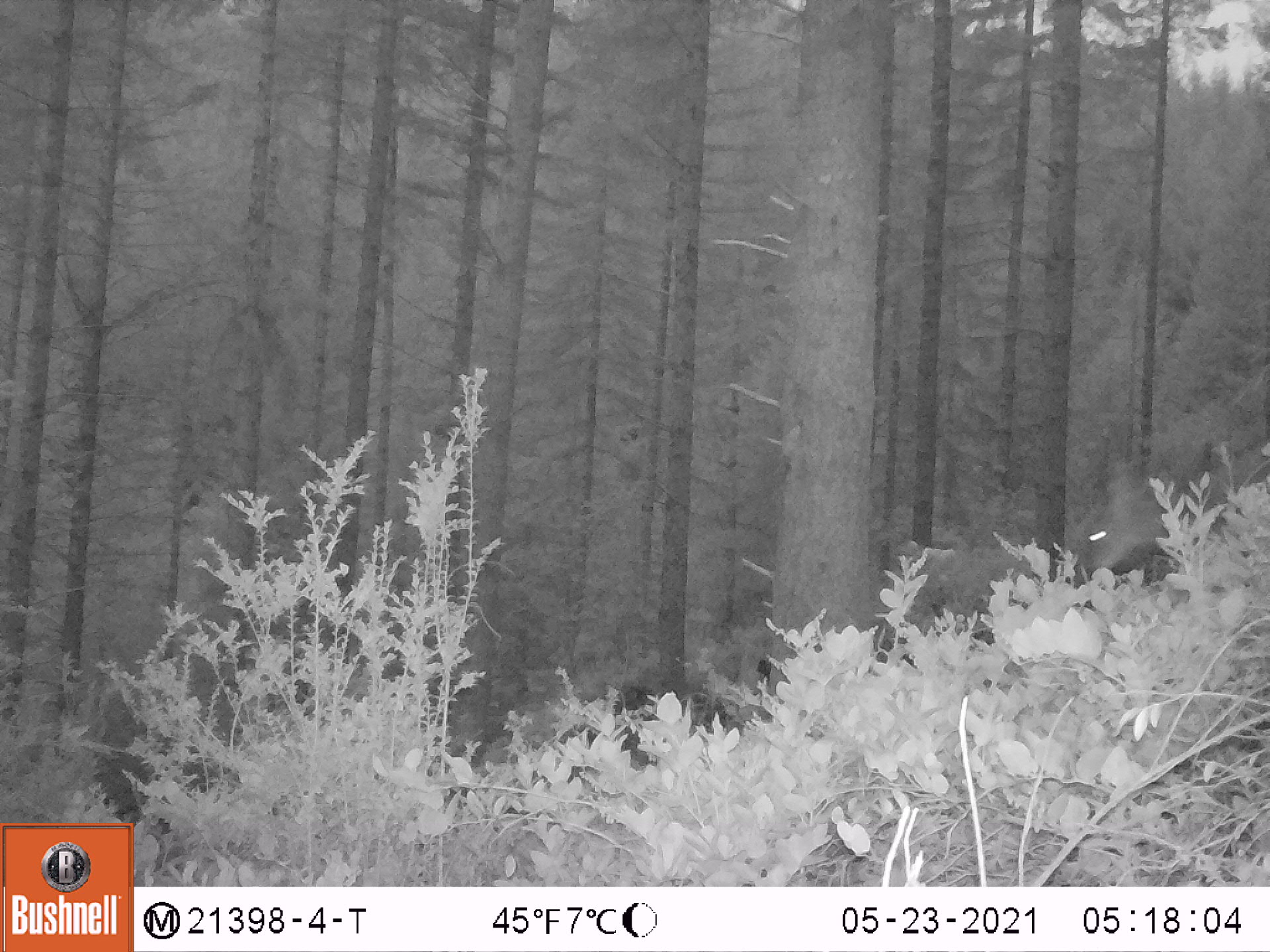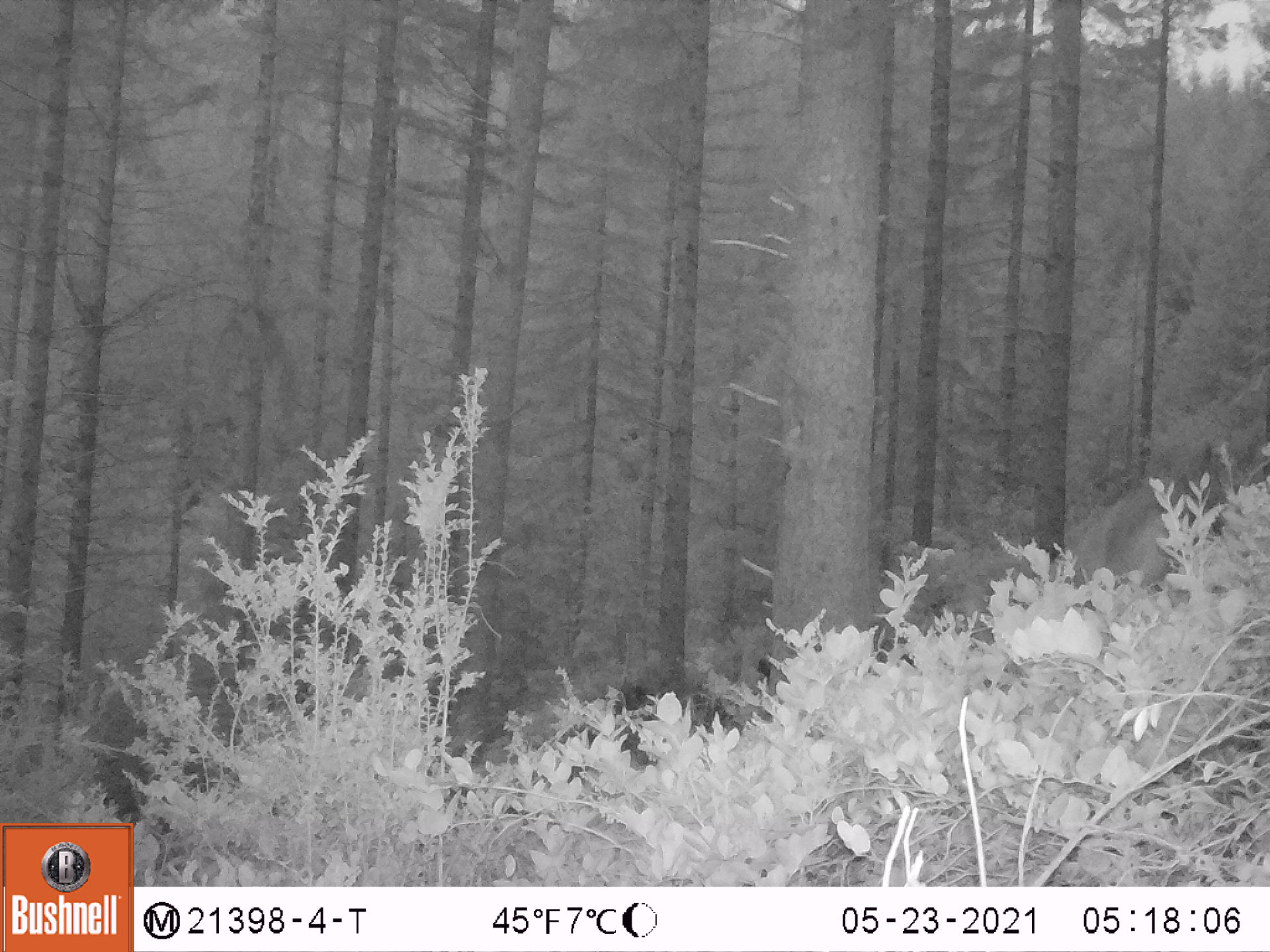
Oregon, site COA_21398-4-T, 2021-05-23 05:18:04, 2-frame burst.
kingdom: Animalia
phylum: Chordata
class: Mammalia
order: Artiodactyla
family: Cervidae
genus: Odocoileus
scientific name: Odocoileus hemionus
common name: black-tailed deer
Black-tailed deer (Odocoileus hemionus).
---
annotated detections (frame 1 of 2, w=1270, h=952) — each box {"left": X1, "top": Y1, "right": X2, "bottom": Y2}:
black-tailed deer: {"left": 1079, "top": 441, "right": 1264, "bottom": 590}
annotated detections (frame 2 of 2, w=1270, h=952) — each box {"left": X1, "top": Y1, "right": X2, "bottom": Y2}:
black-tailed deer: {"left": 1044, "top": 432, "right": 1265, "bottom": 607}